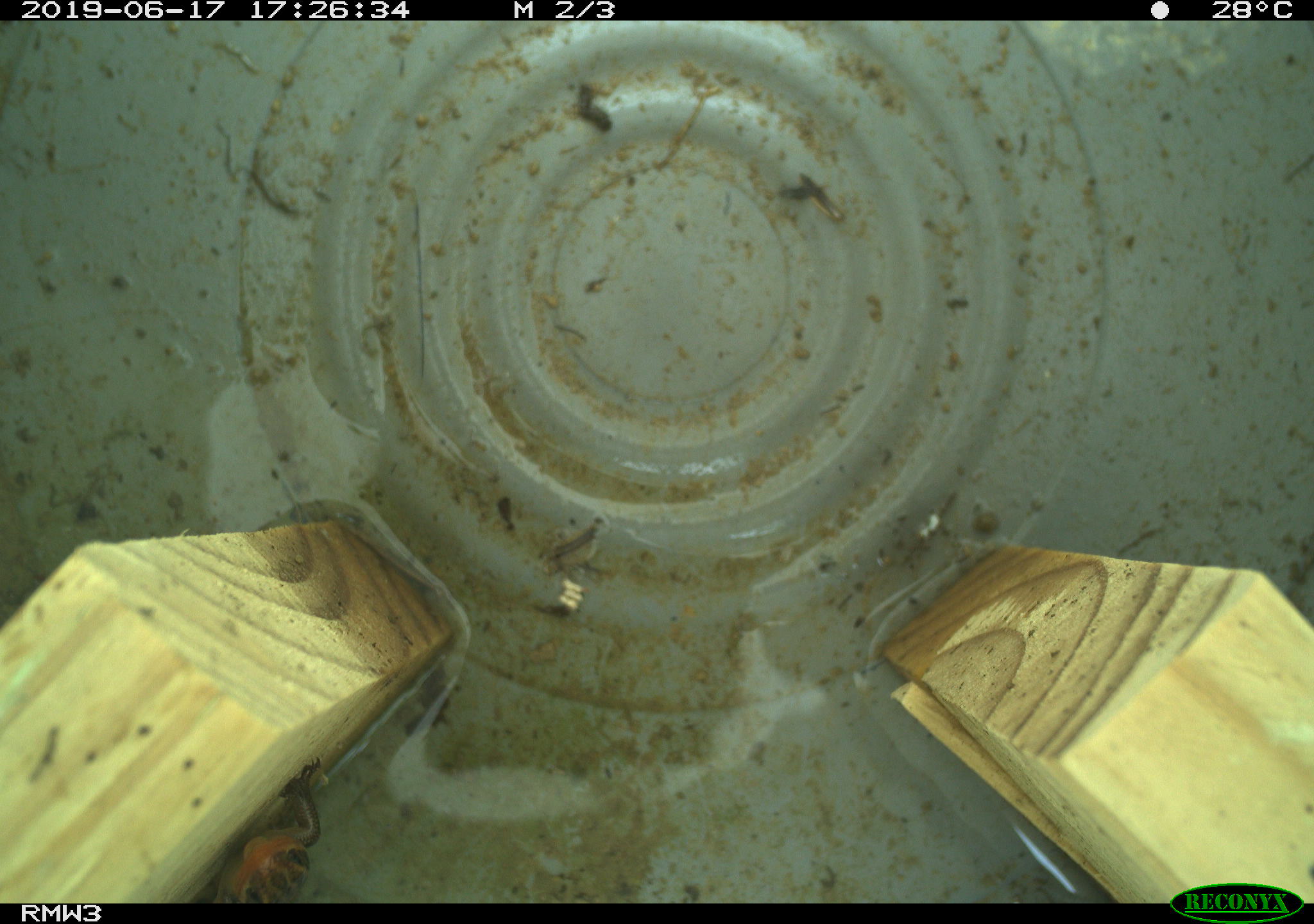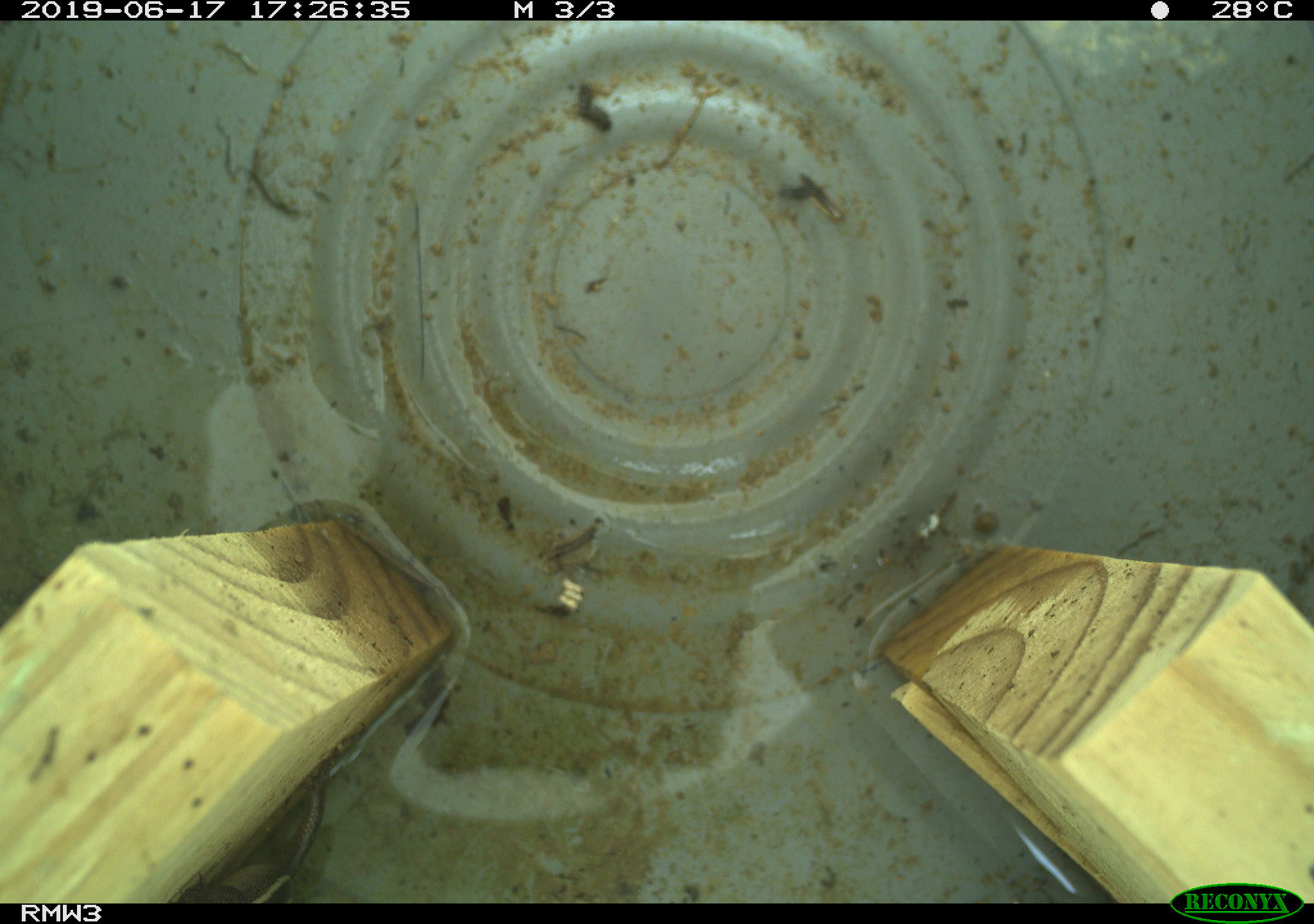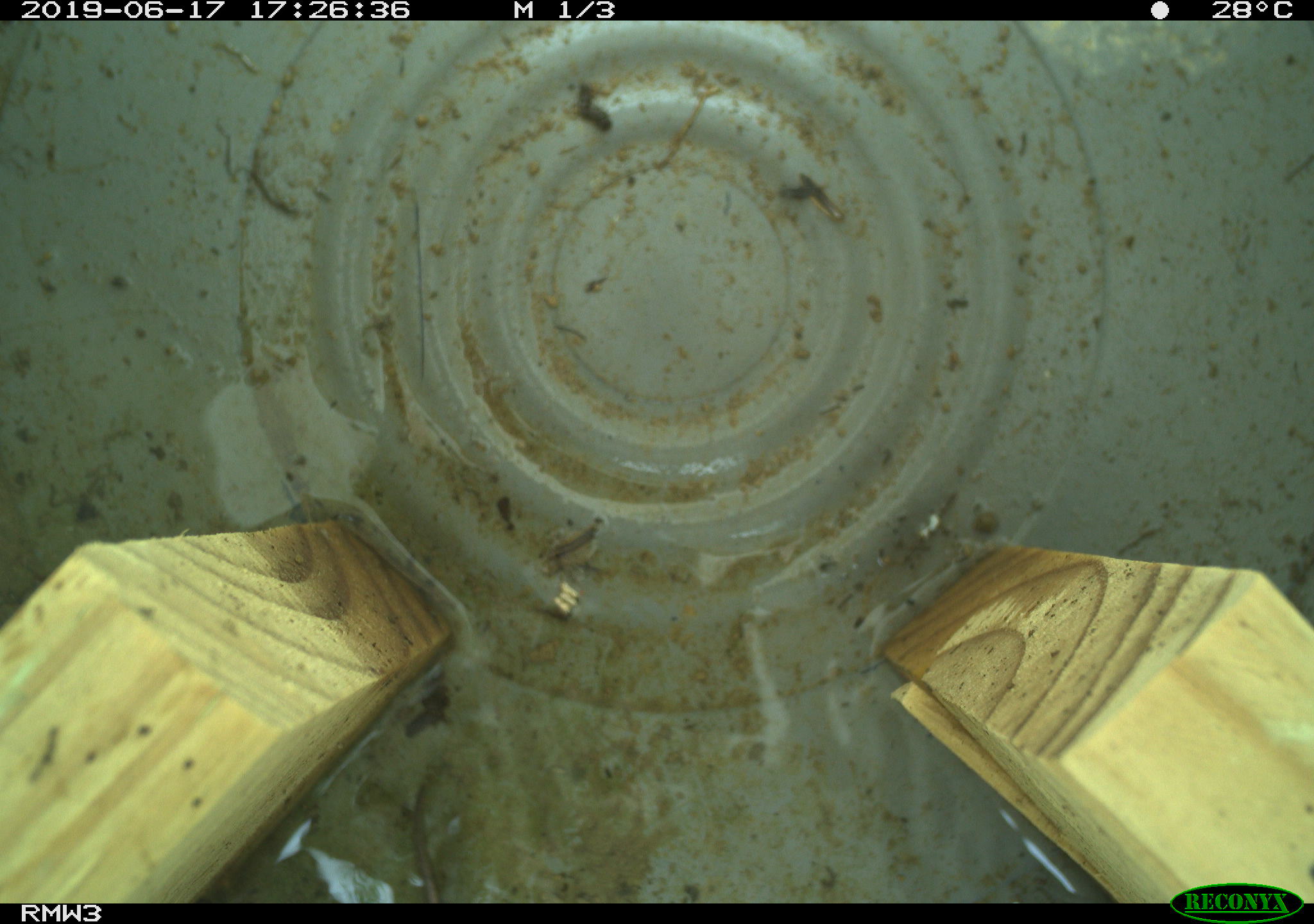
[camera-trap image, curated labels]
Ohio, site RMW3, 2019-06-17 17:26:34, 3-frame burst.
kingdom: Animalia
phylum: Chordata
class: Reptilia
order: Squamata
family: Scincidae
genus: Plestiodon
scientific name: Plestiodon fasciatus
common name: common five-lined skink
Common five-lined skink (Plestiodon fasciatus).